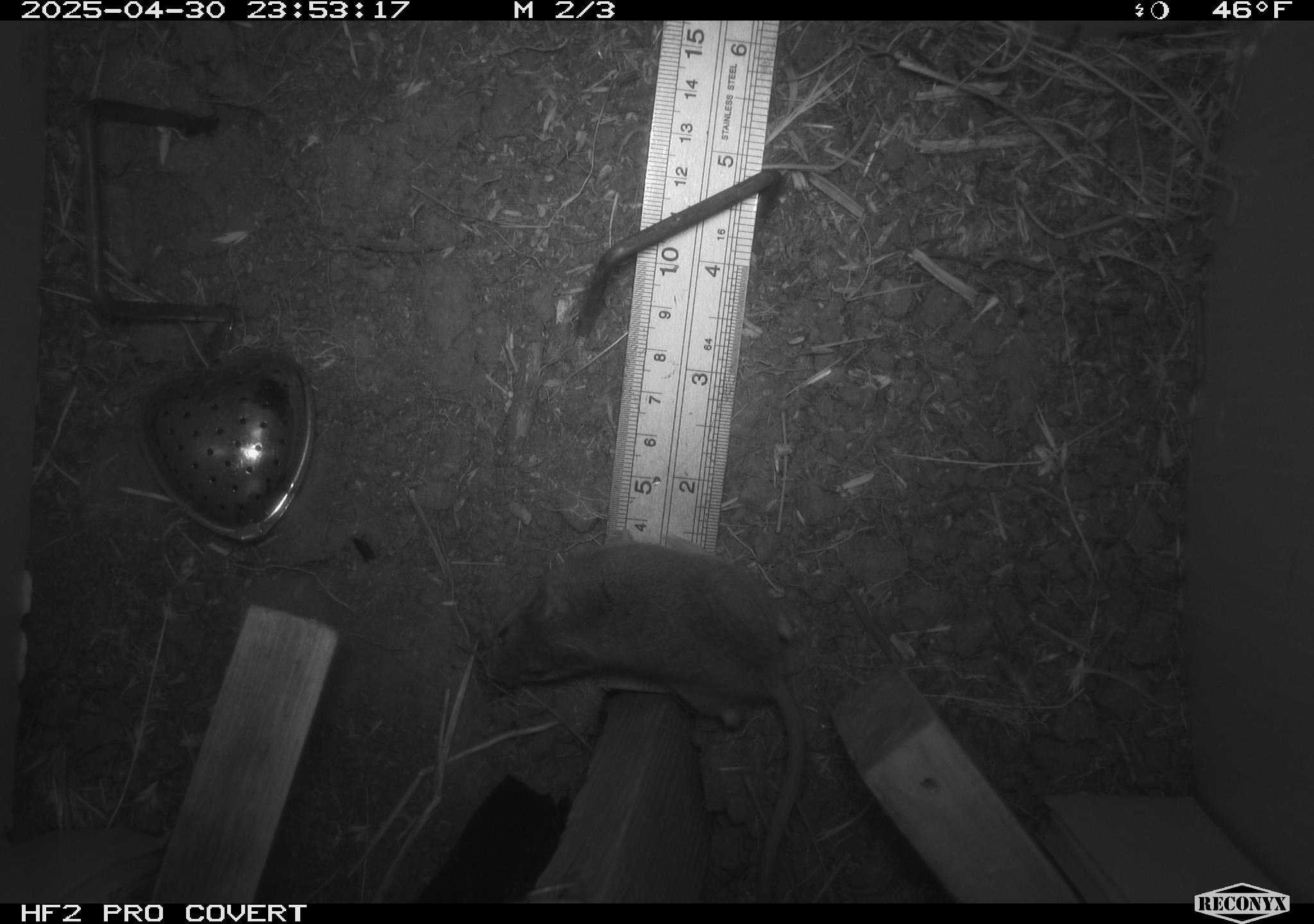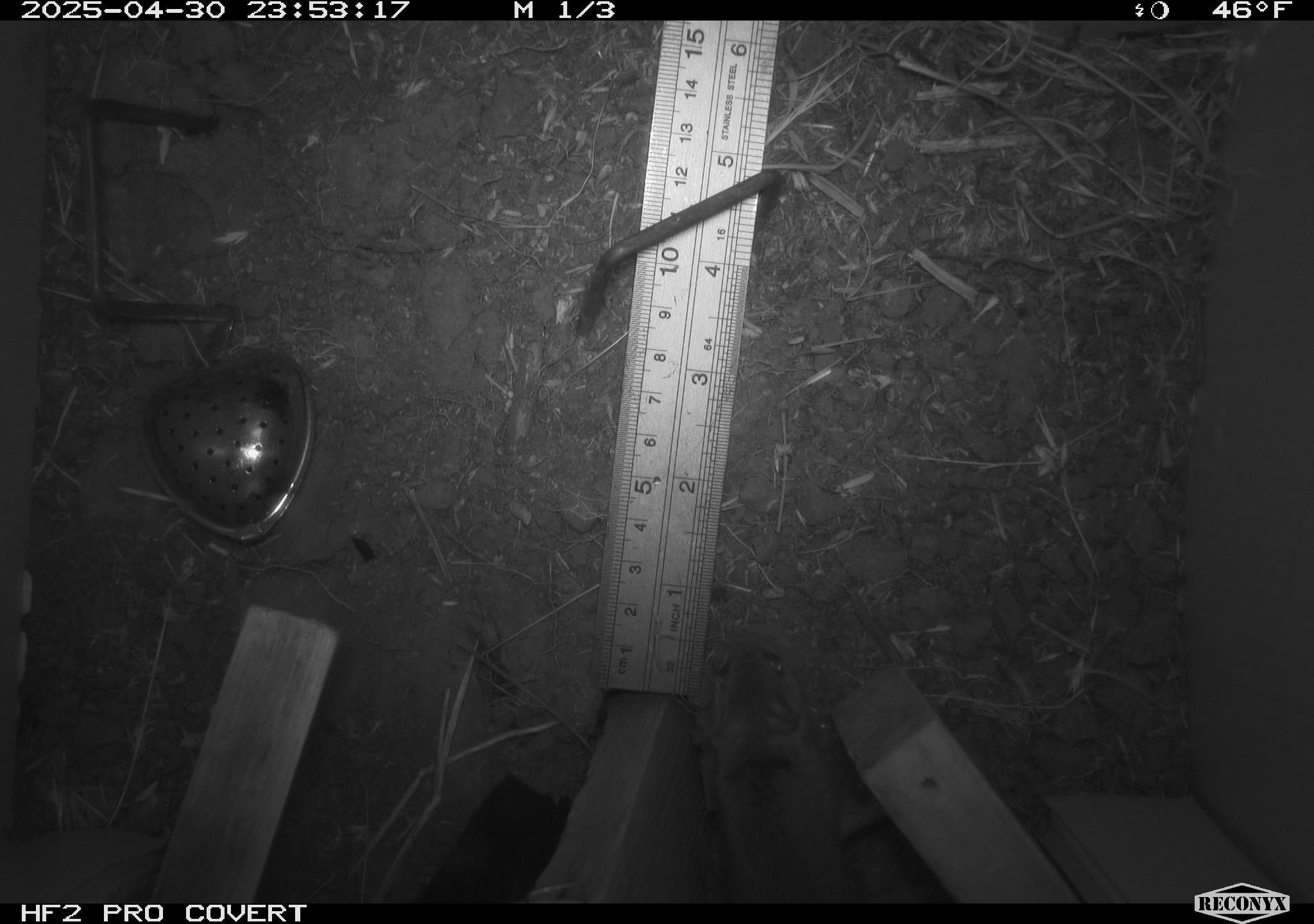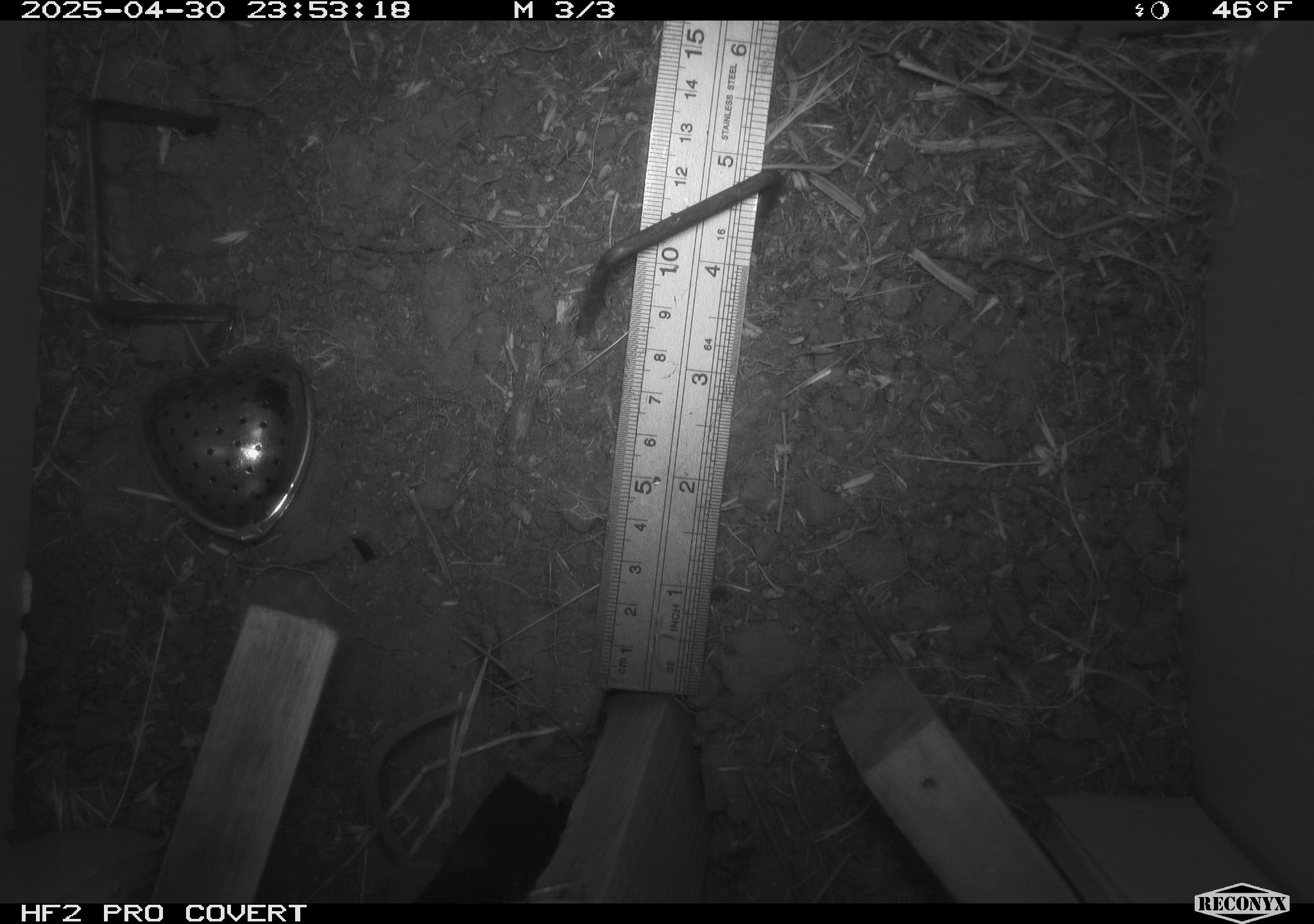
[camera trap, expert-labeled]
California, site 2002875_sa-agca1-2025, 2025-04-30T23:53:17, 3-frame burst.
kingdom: Animalia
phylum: Chordata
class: Mammalia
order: Rodentia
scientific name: Rodentia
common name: mouse species